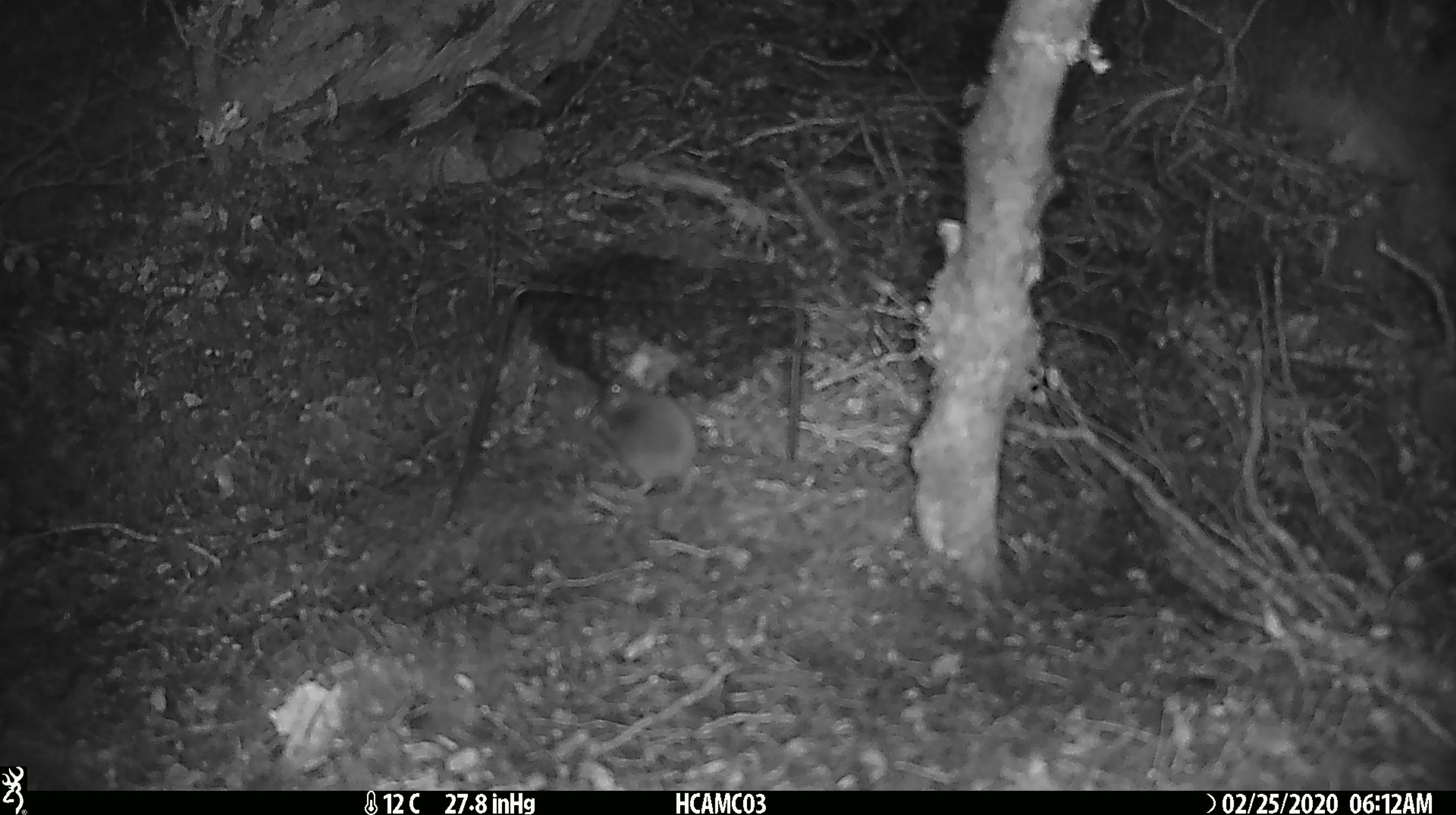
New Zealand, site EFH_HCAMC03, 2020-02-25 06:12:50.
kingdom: Animalia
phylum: Chordata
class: Mammalia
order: Rodentia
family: Muridae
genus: Mus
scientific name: Mus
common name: mouse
Mouse (Mus).